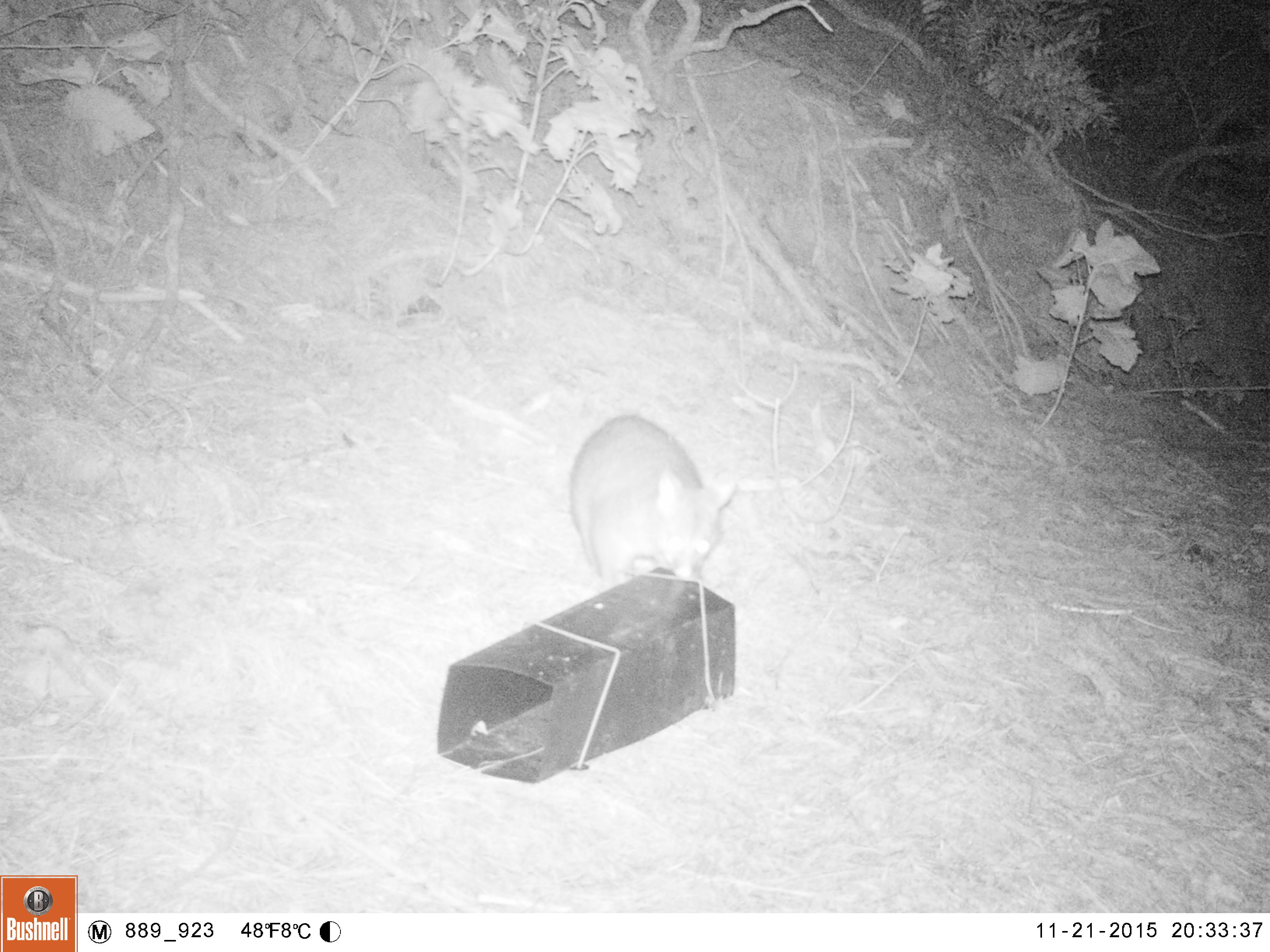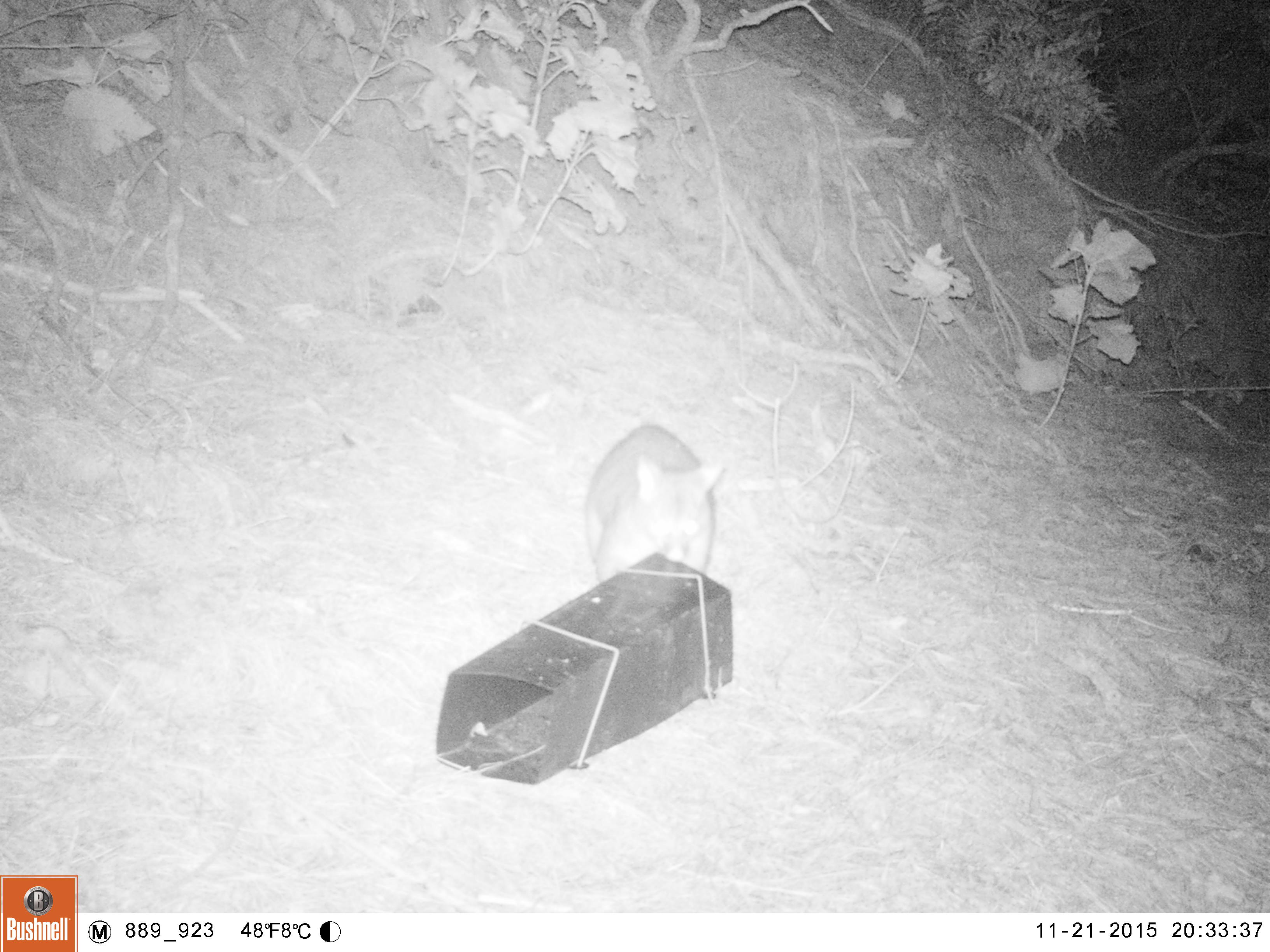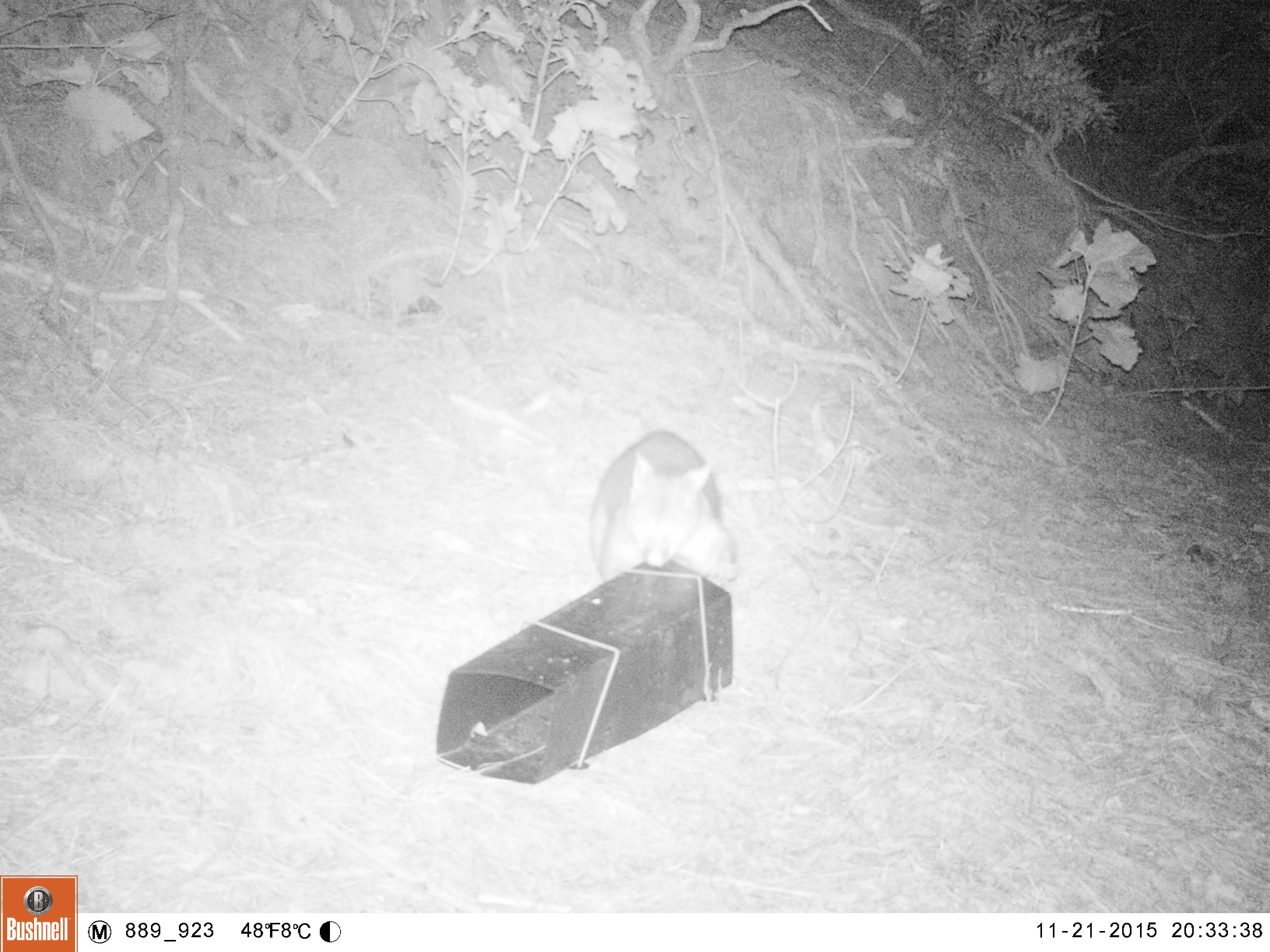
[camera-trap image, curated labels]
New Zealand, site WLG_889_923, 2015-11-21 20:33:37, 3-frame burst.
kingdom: Animalia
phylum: Chordata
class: Mammalia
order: Diprotodontia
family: Phalangeridae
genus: Trichosurus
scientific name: Trichosurus vulpecula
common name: common brushtail possum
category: possum